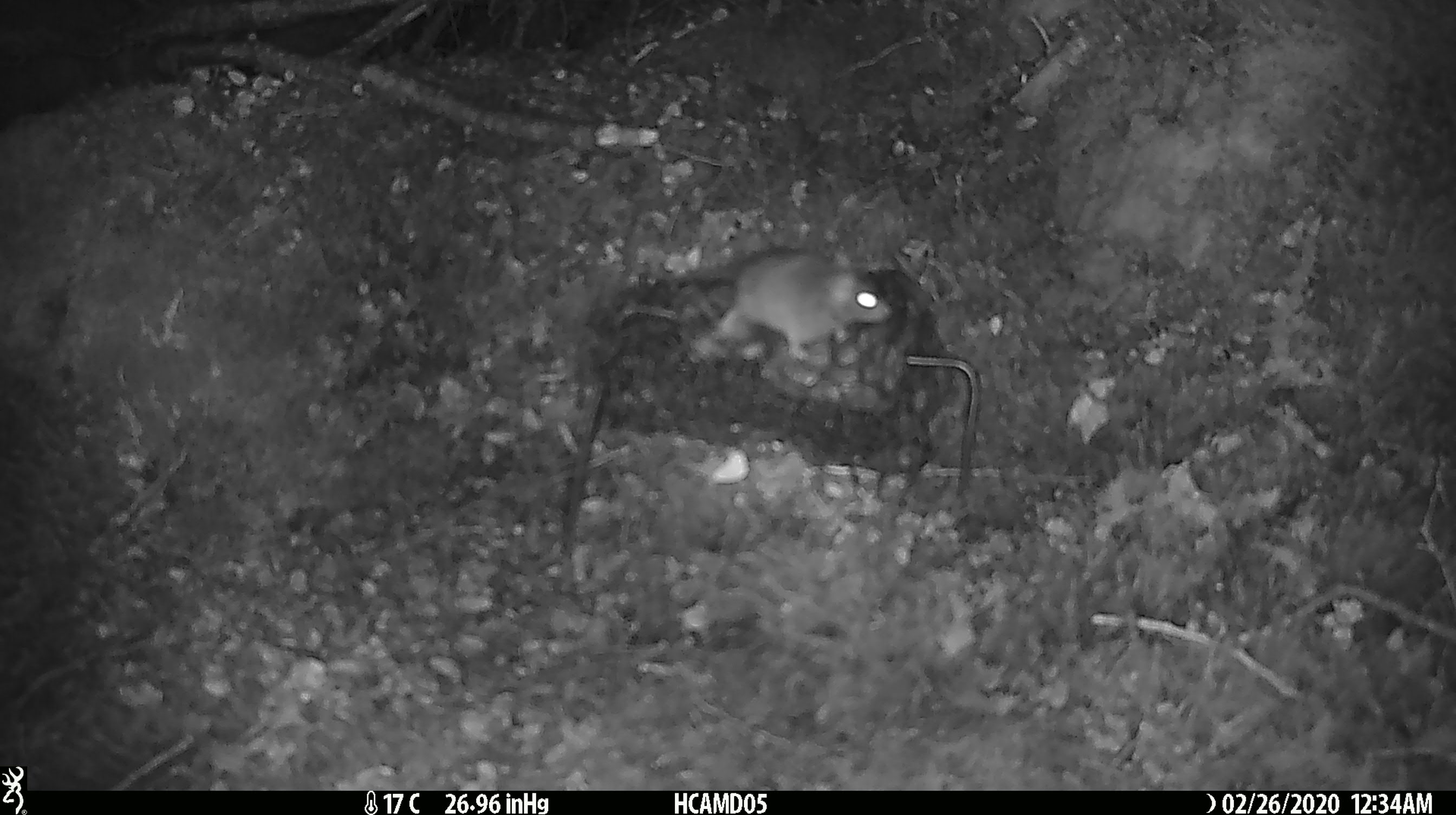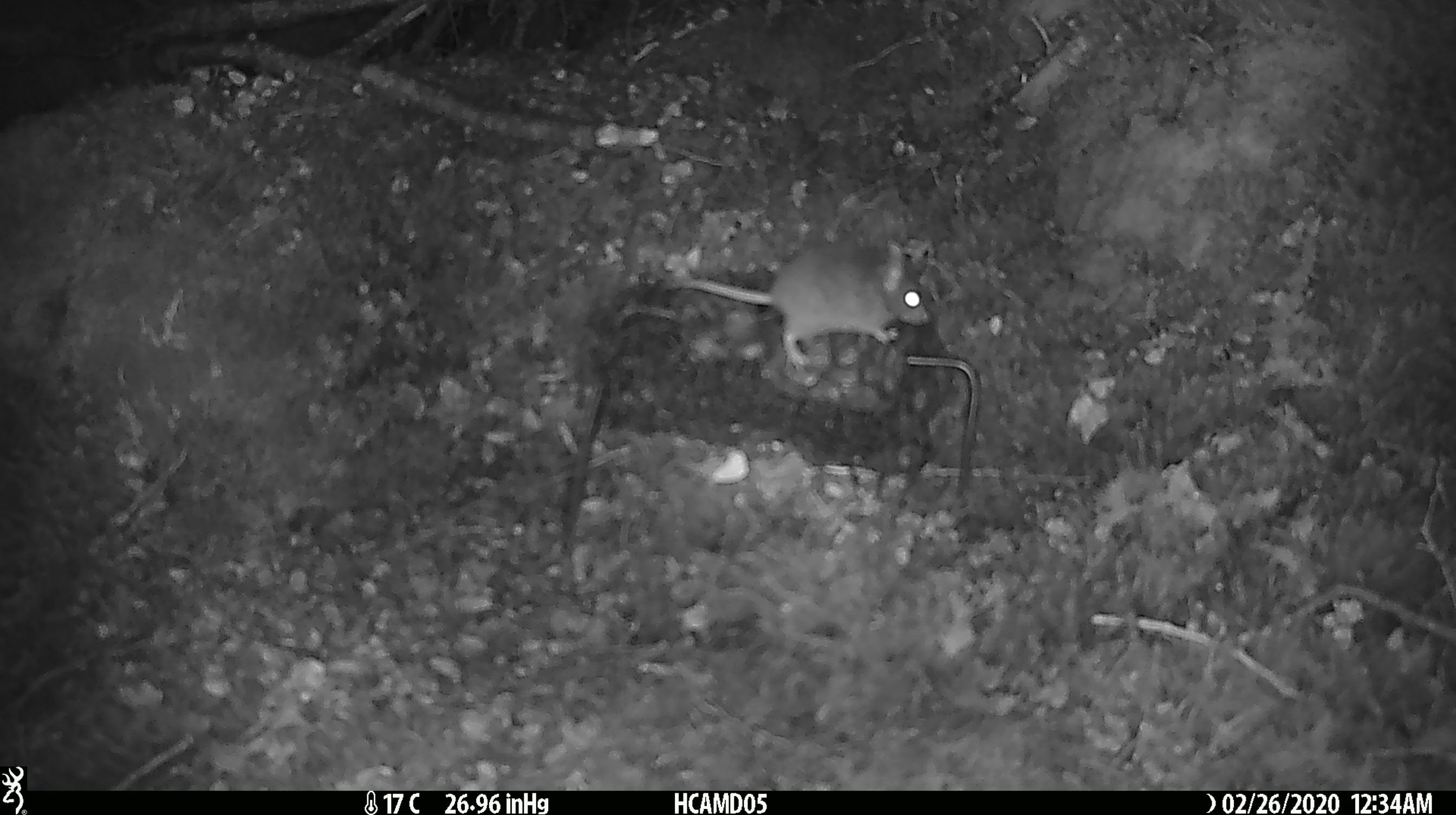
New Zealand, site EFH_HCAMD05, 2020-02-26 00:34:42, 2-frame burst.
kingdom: Animalia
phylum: Chordata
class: Mammalia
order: Rodentia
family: Muridae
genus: Mus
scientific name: Mus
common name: mouse